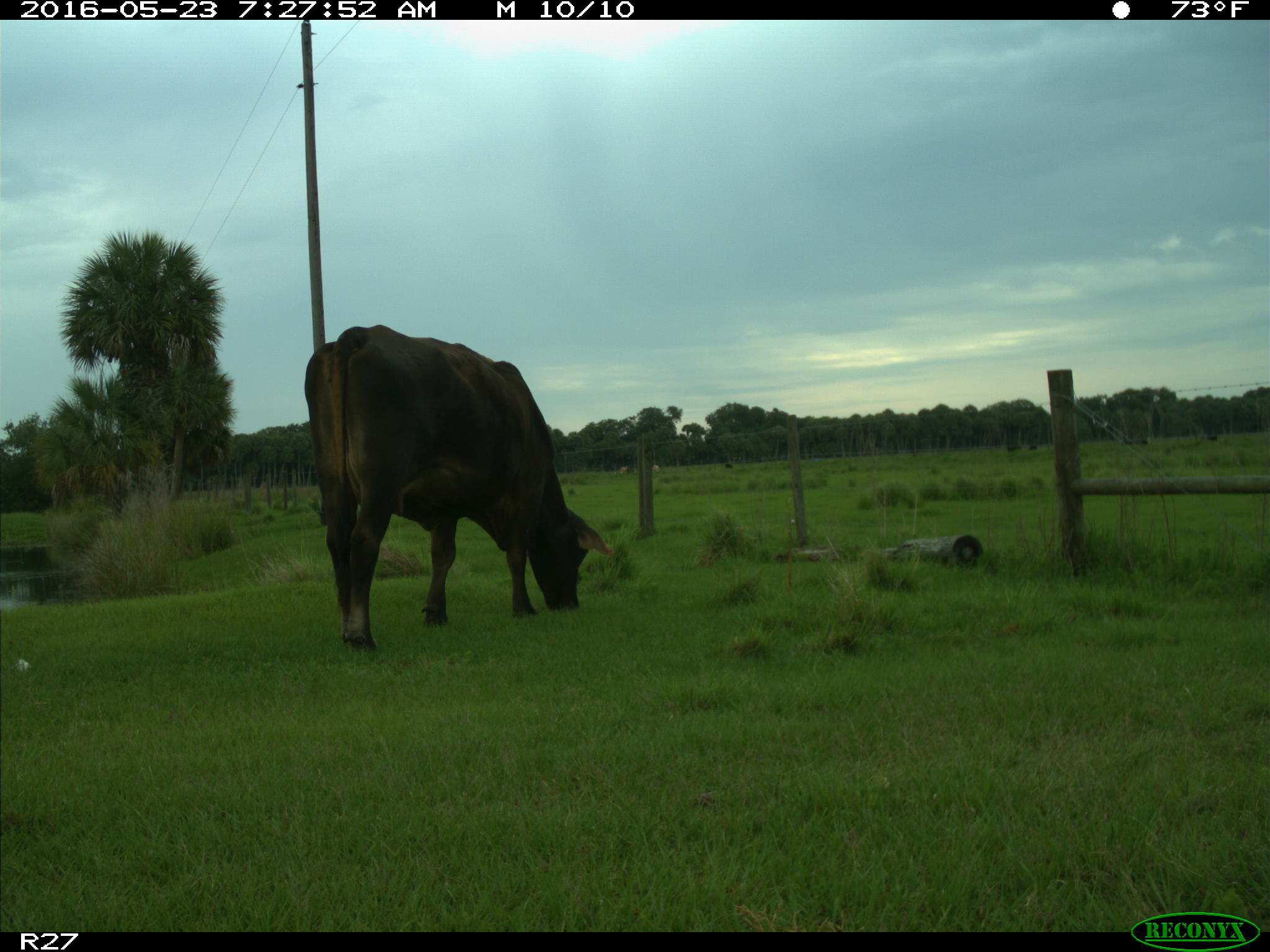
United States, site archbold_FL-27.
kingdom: Animalia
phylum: Chordata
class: Mammalia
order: Artiodactyla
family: Bovidae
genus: Bos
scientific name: Bos taurus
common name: domestic cow